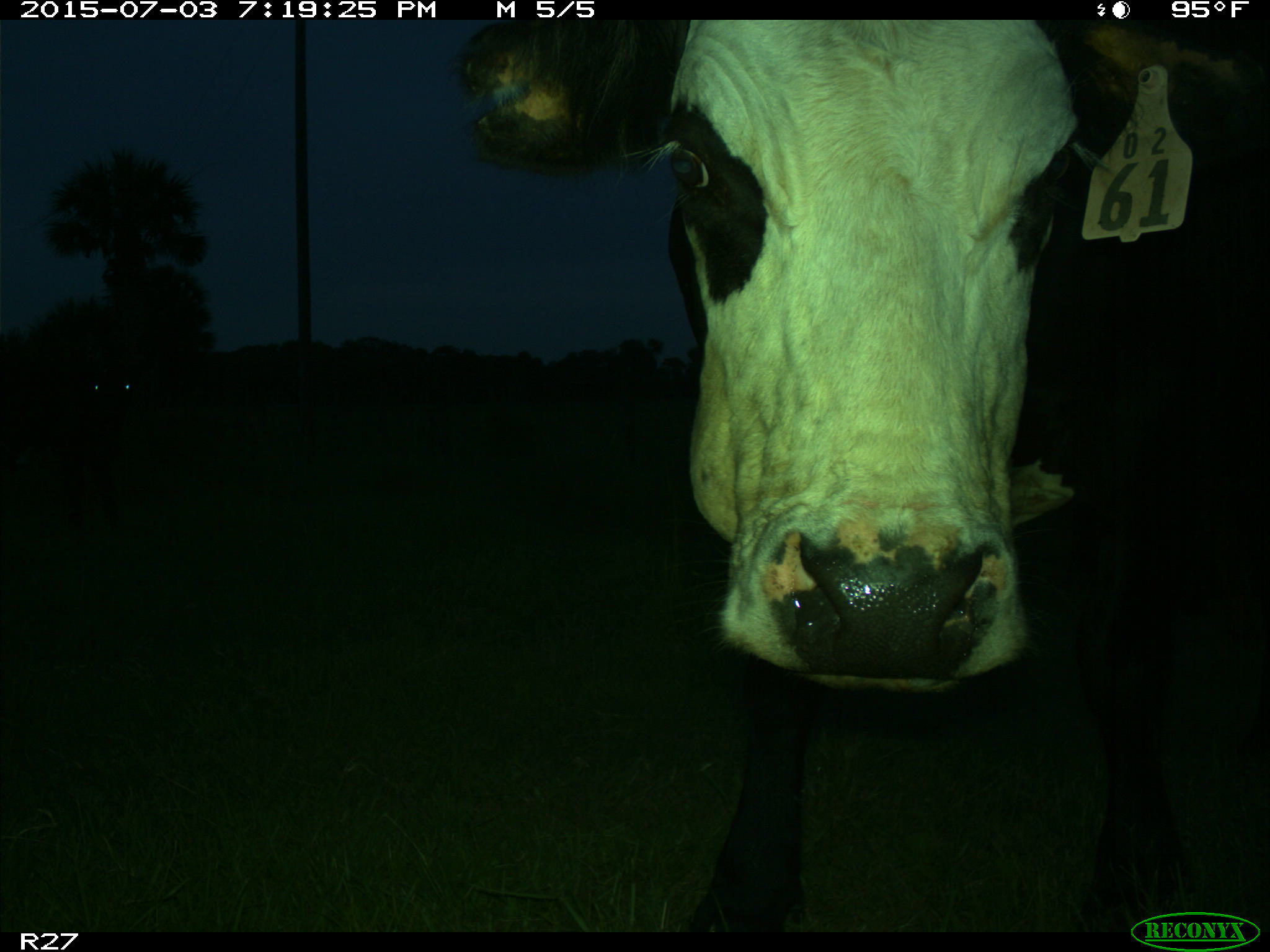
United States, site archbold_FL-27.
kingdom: Animalia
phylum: Chordata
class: Mammalia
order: Artiodactyla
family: Bovidae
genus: Bos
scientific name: Bos taurus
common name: domestic cow